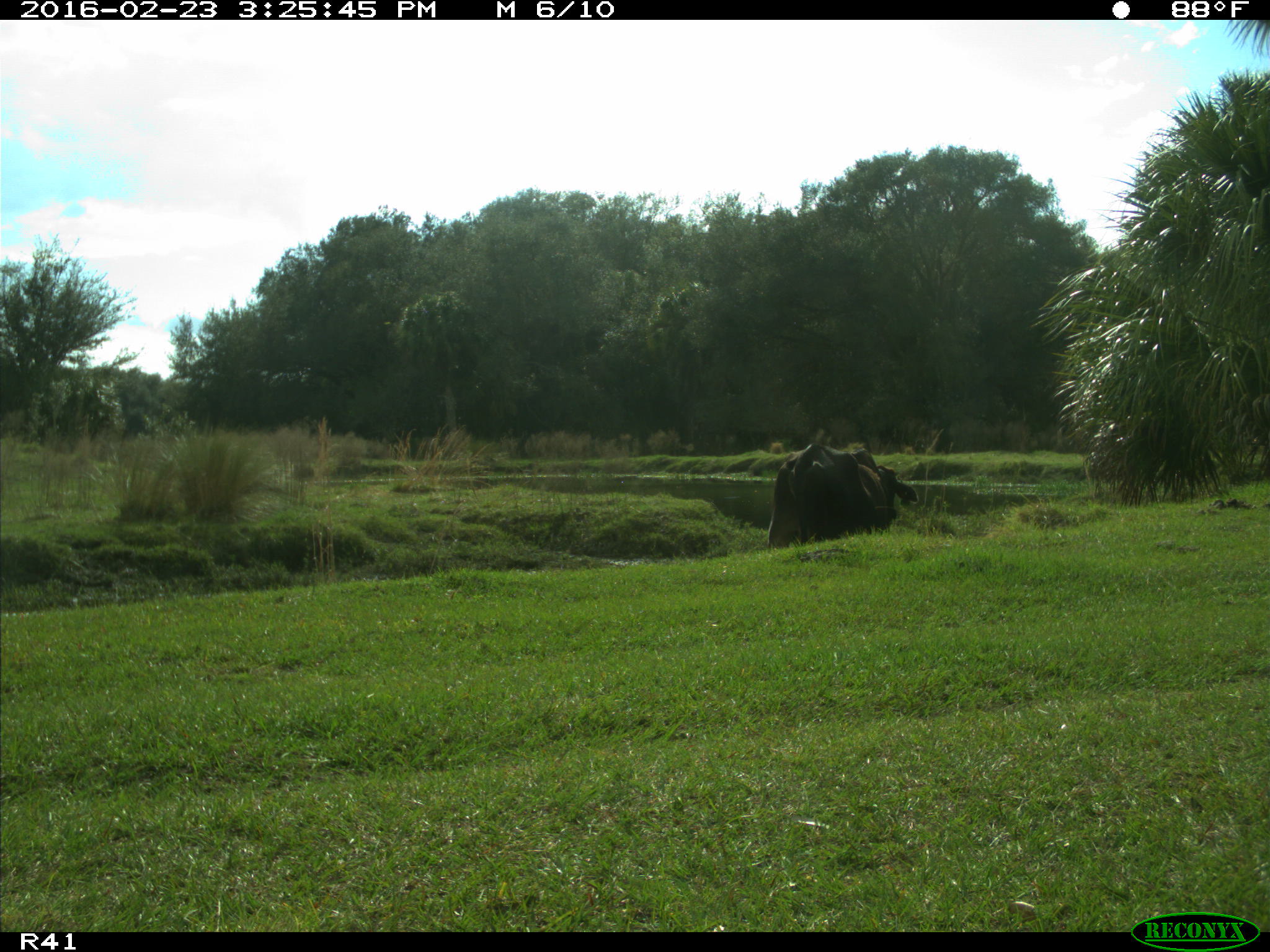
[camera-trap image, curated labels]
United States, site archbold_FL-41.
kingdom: Animalia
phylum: Chordata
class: Mammalia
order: Artiodactyla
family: Bovidae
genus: Bos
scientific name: Bos taurus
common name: domestic cow